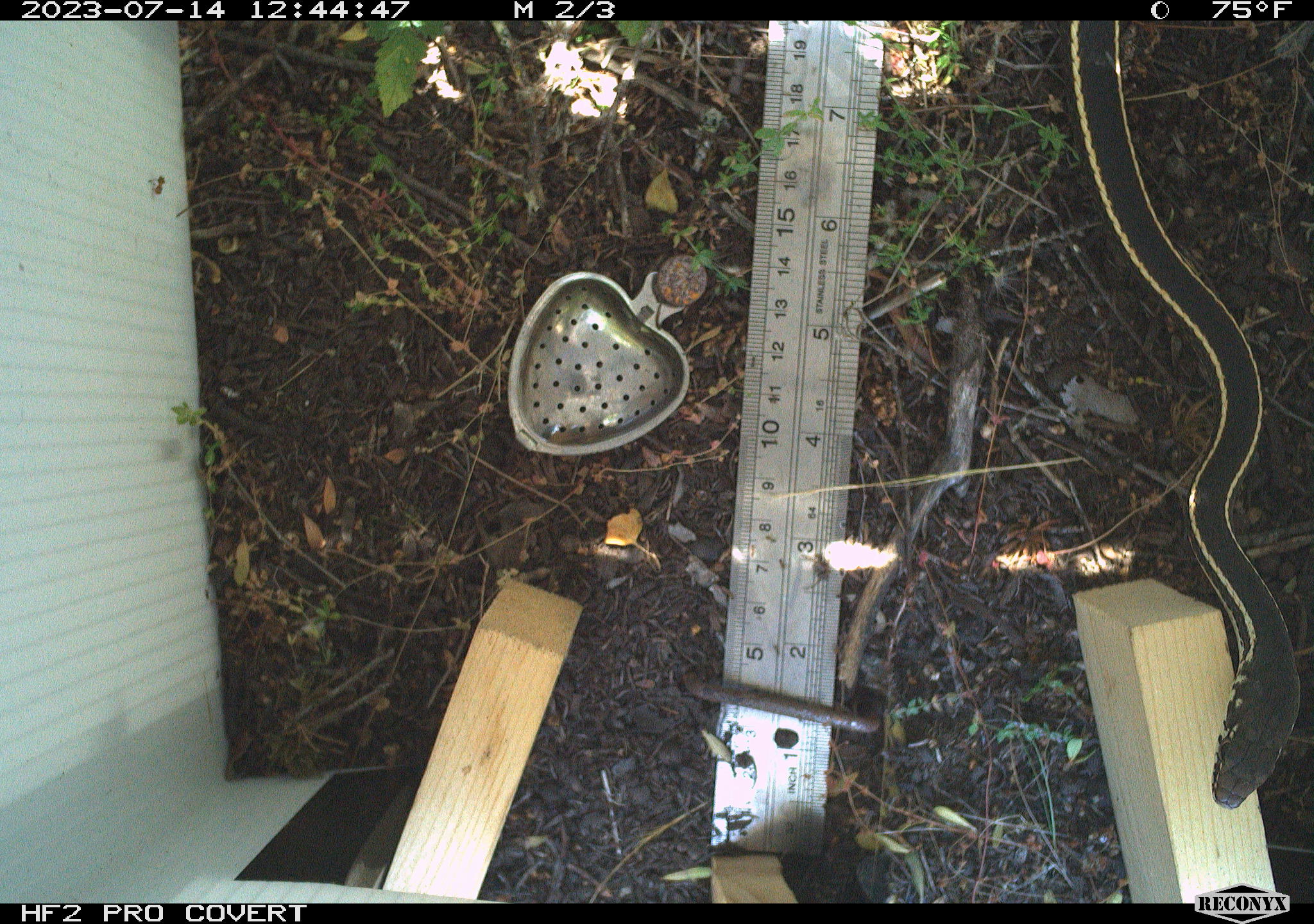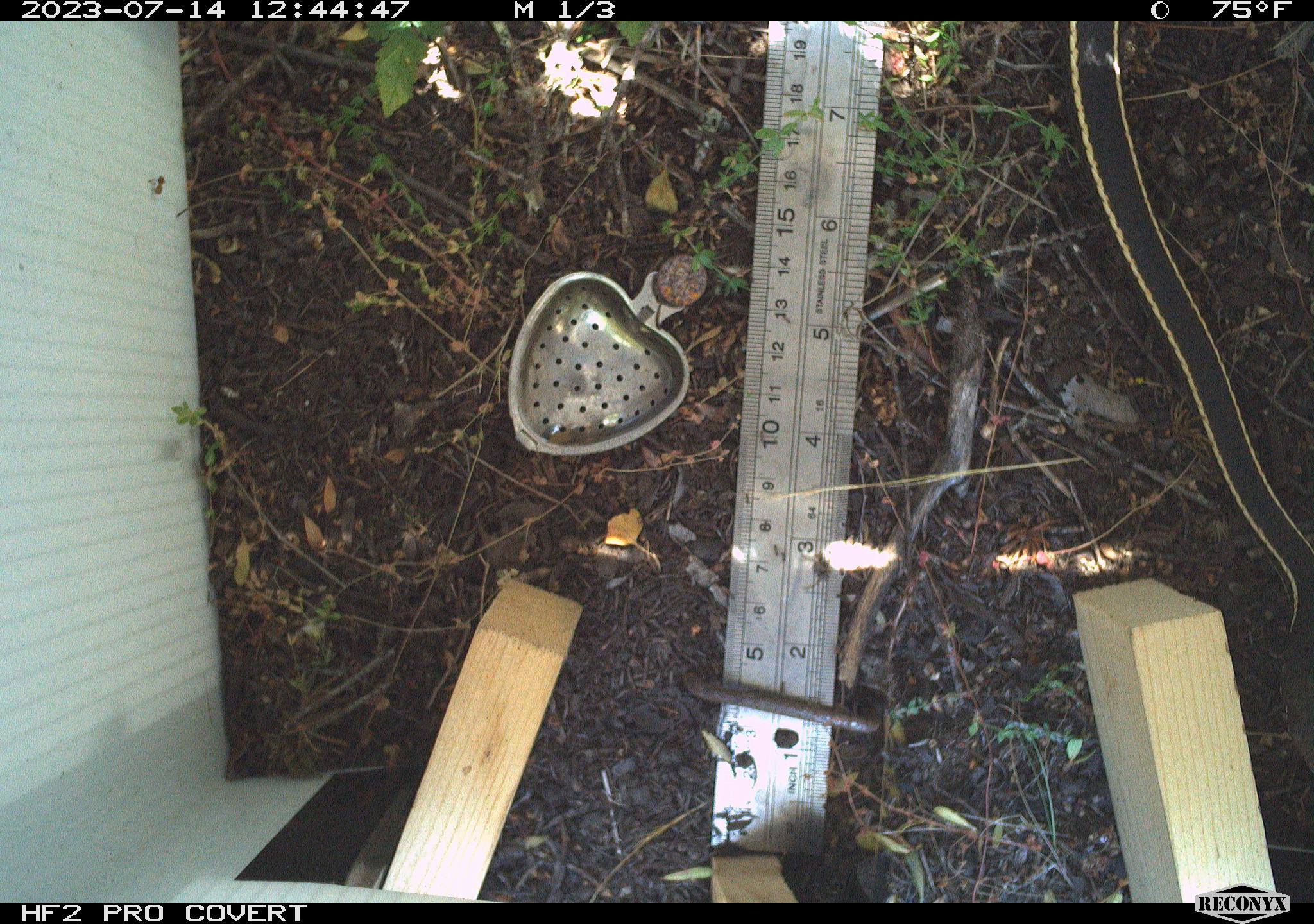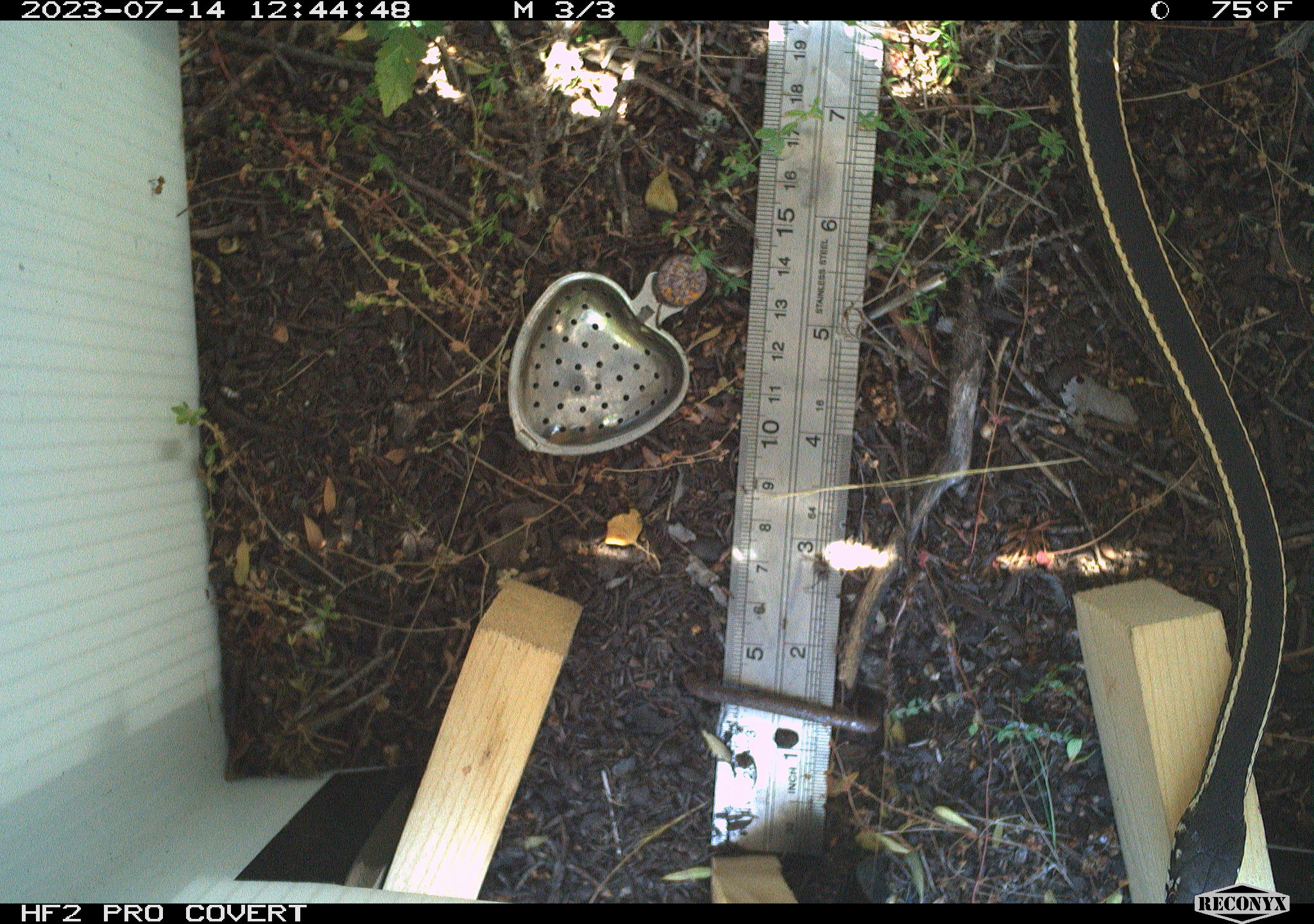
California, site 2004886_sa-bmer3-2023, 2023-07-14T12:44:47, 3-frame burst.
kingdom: Animalia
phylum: Chordata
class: Reptilia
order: Squamata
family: Colubridae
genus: Coluber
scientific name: Coluber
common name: north american racers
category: coluber species